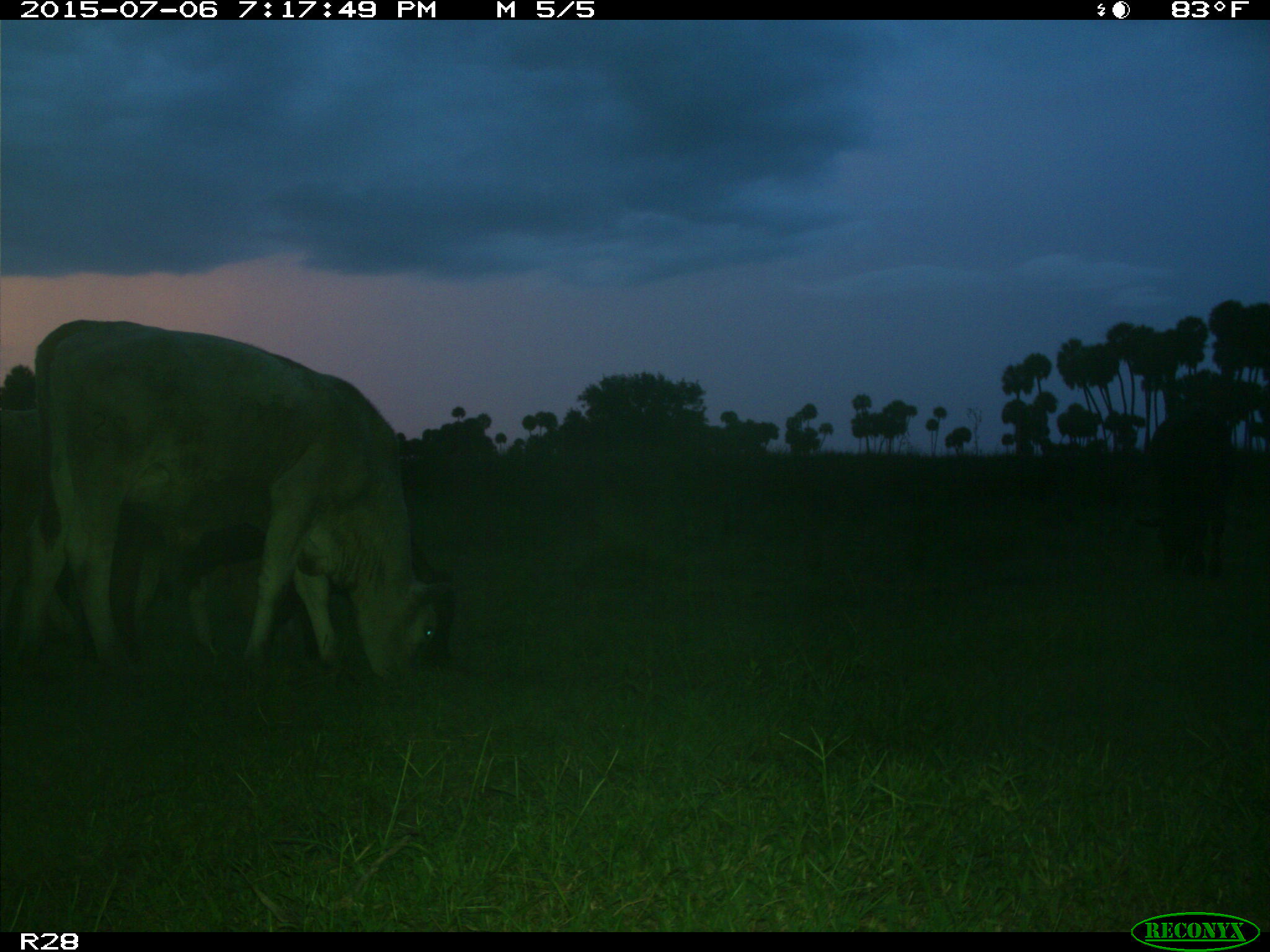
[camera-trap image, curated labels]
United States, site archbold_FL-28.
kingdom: Animalia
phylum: Chordata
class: Mammalia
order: Artiodactyla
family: Bovidae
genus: Bos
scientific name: Bos taurus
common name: domestic cow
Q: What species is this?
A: Bos taurus (domestic cow).